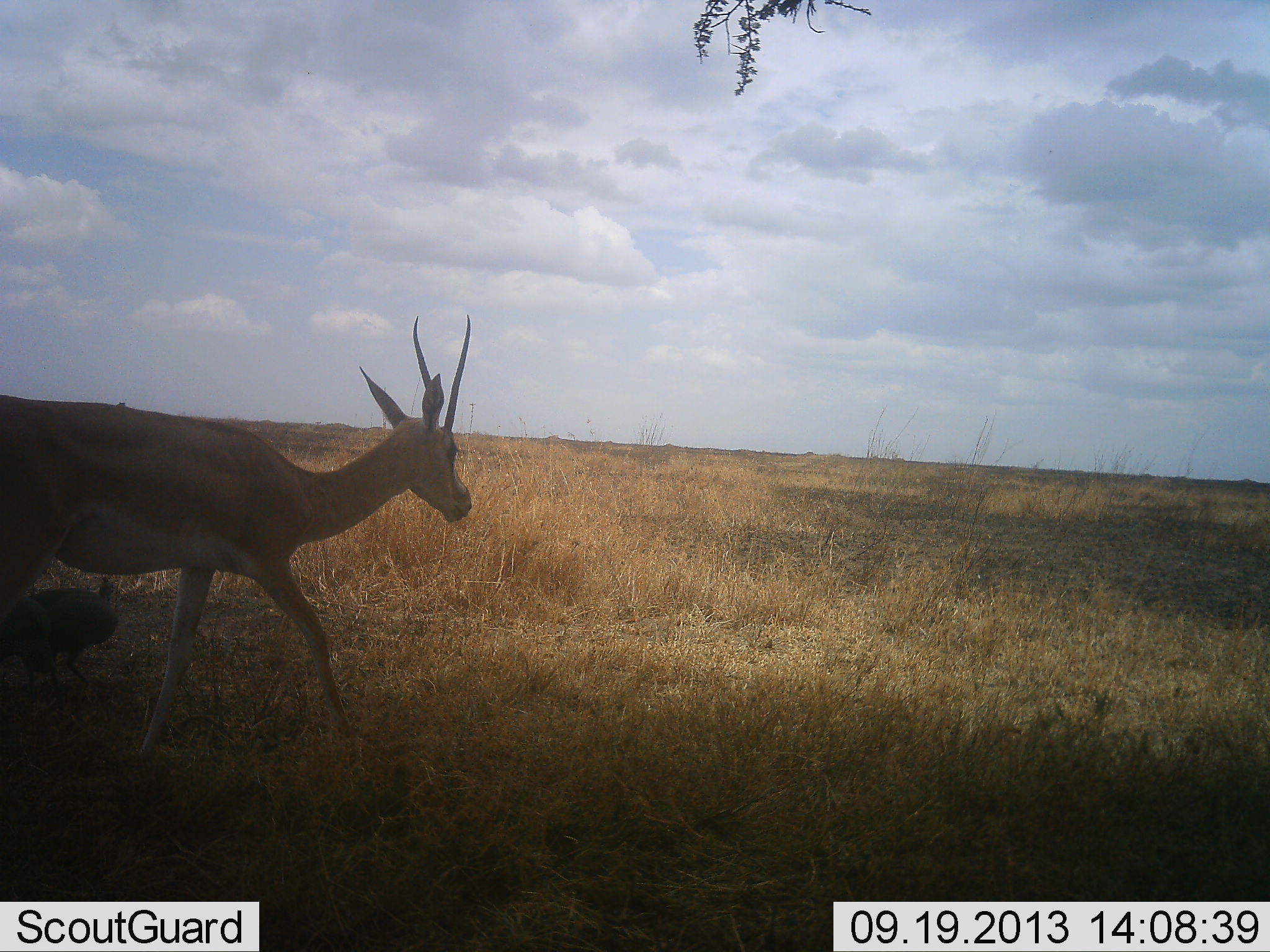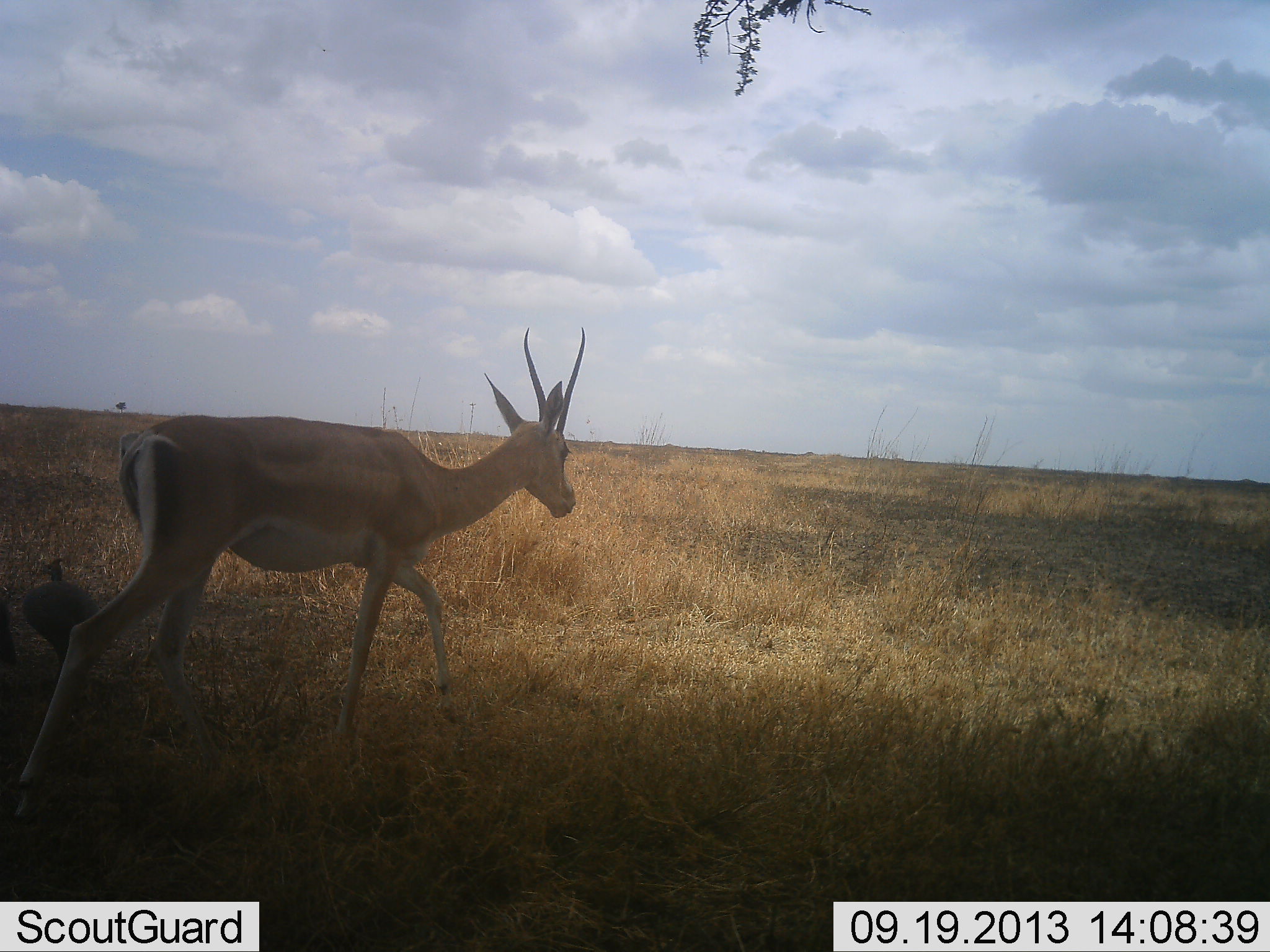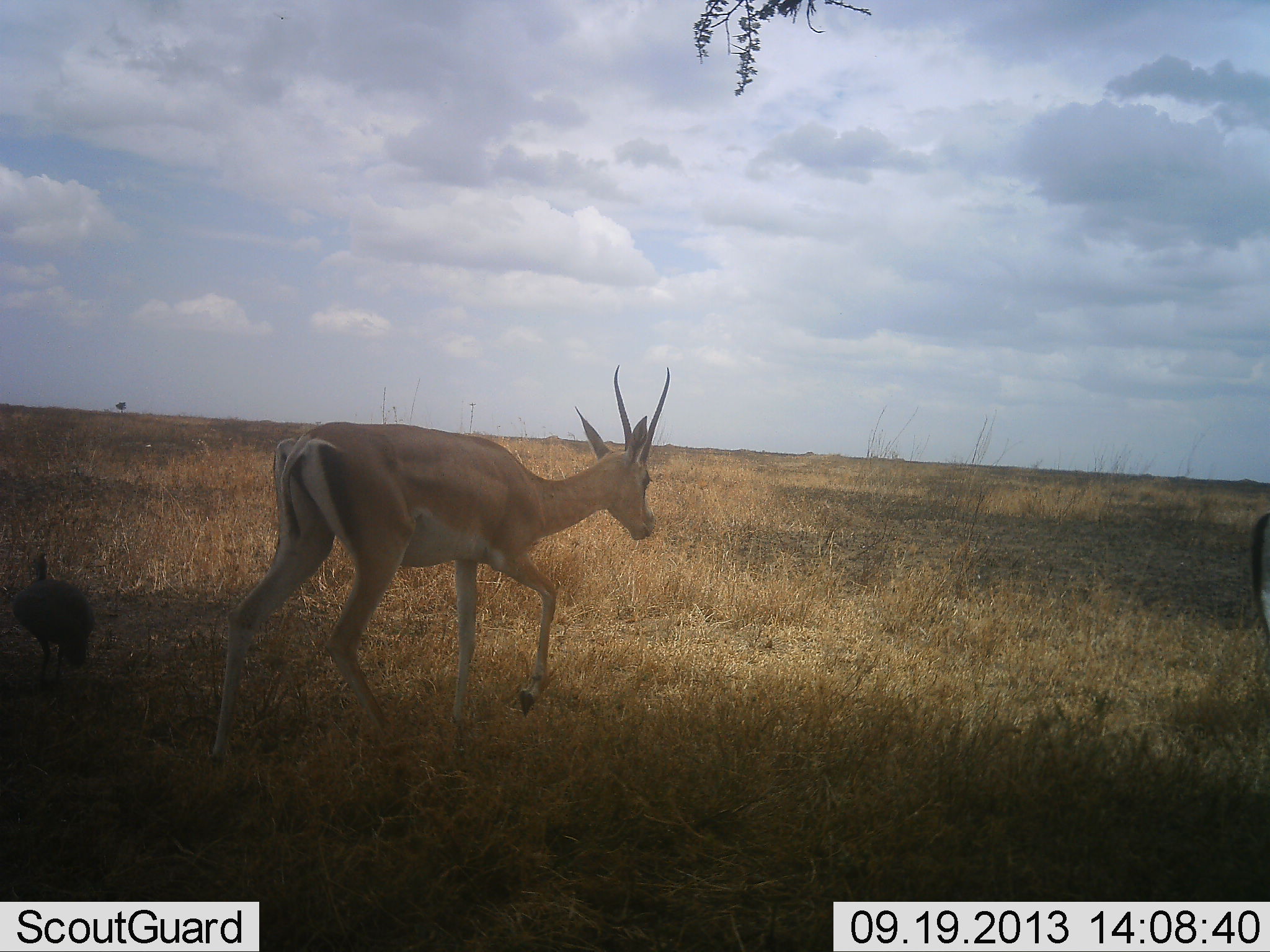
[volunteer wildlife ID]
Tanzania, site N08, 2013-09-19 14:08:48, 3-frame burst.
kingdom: Animalia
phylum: Chordata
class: Mammalia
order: Artiodactyla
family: Bovidae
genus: Nanger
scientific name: Nanger granti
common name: grant's gazelle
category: gazellegrants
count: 1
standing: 5%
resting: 0%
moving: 100%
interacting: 0%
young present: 0%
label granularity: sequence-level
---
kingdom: Animalia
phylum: Chordata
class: Aves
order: Galliformes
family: Numididae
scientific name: Numididae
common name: guinea fowl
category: guineafowl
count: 1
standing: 44%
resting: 0%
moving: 56%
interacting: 6%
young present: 0%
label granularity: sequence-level